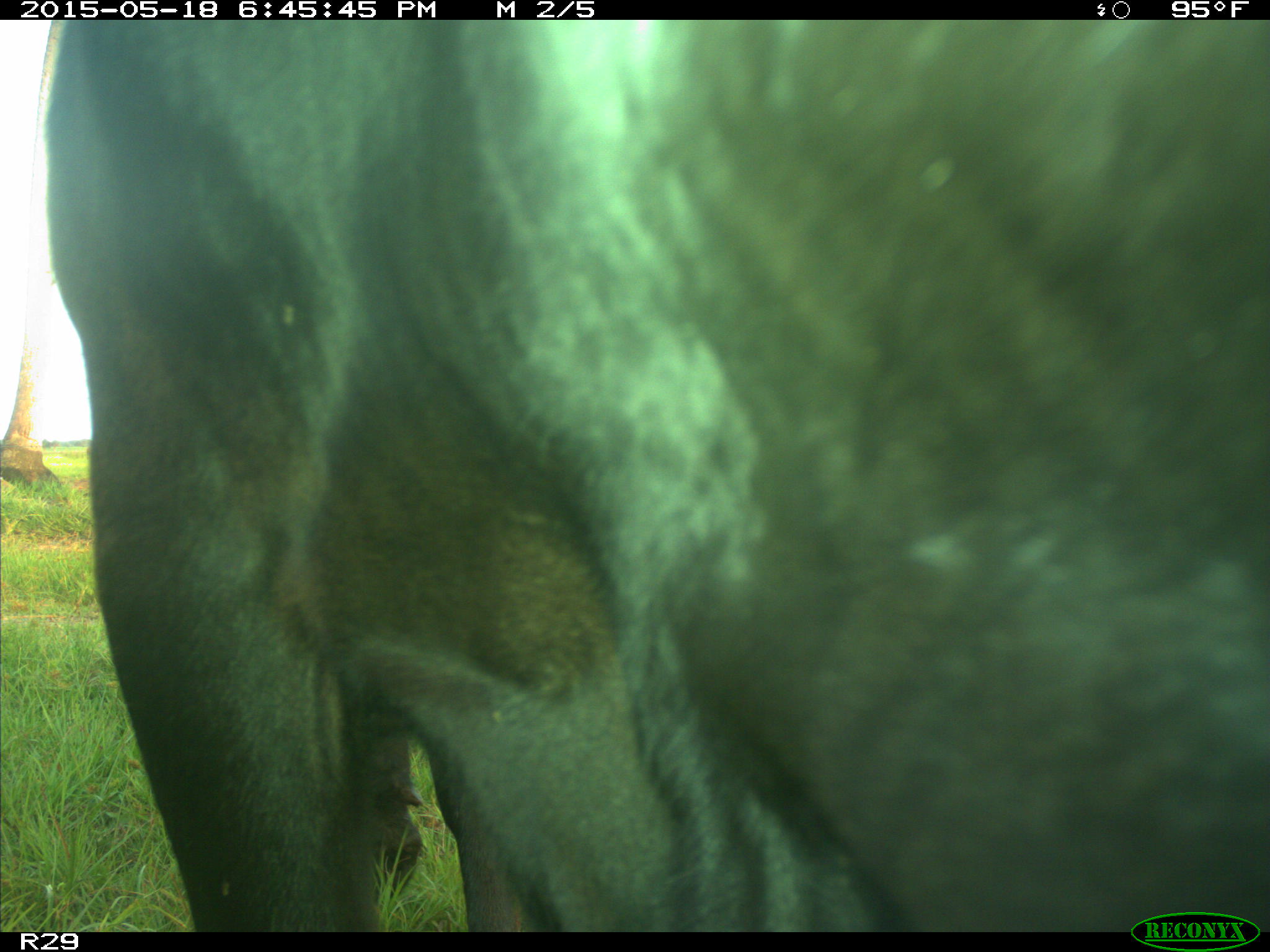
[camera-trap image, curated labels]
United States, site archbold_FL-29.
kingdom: Animalia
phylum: Chordata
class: Mammalia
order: Artiodactyla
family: Bovidae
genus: Bos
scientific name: Bos taurus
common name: domestic cow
Bos taurus (domestic cow).